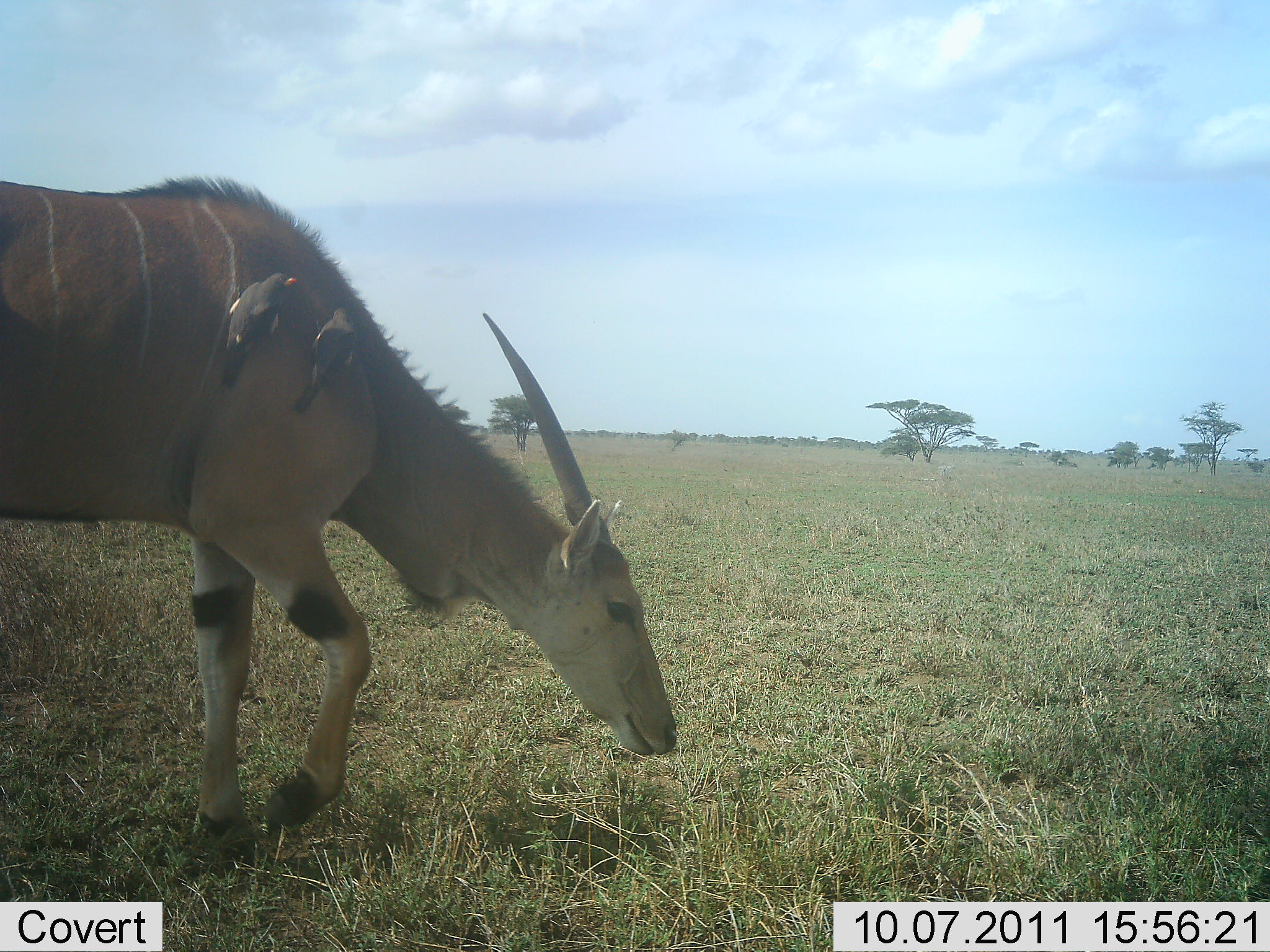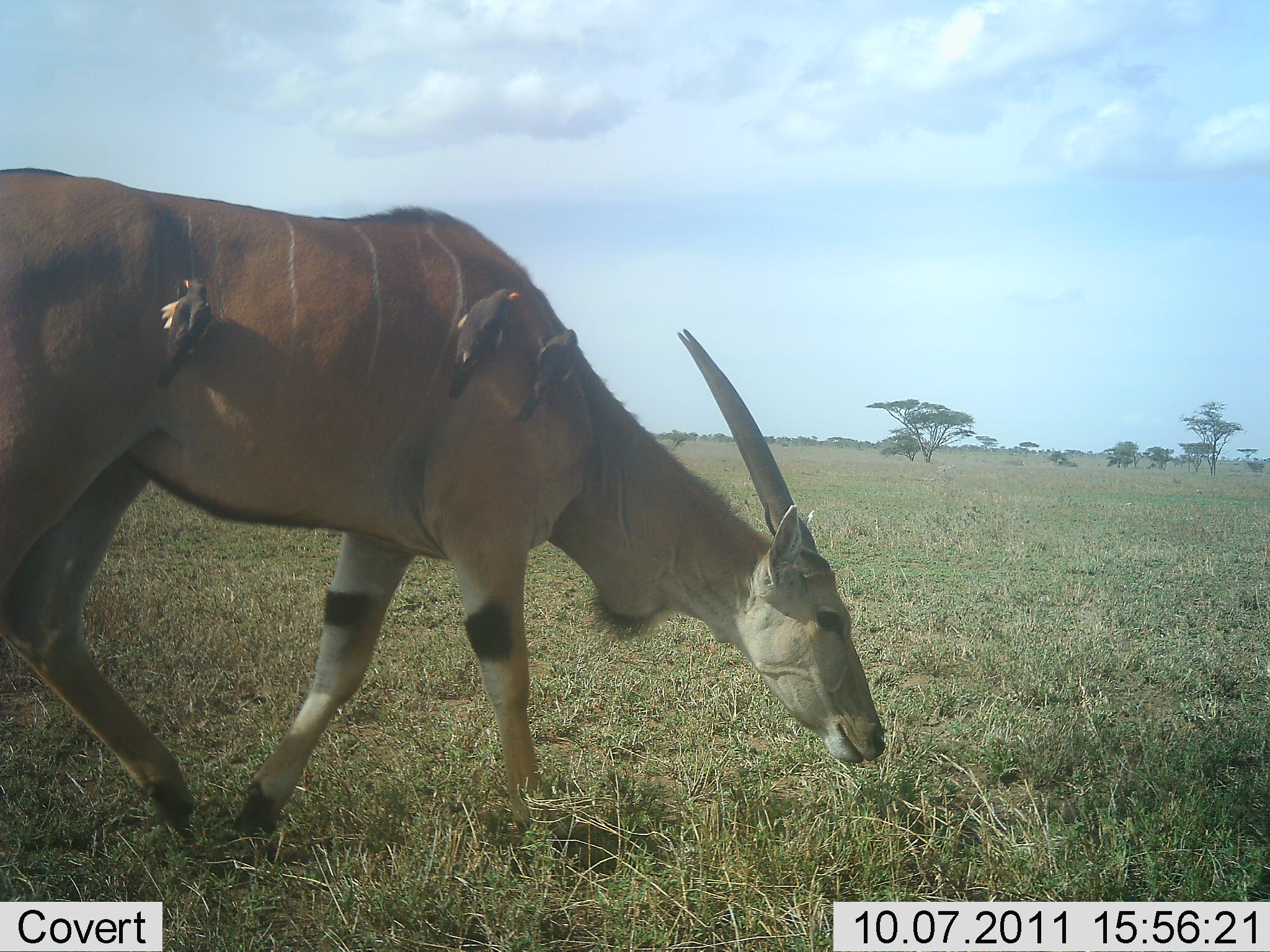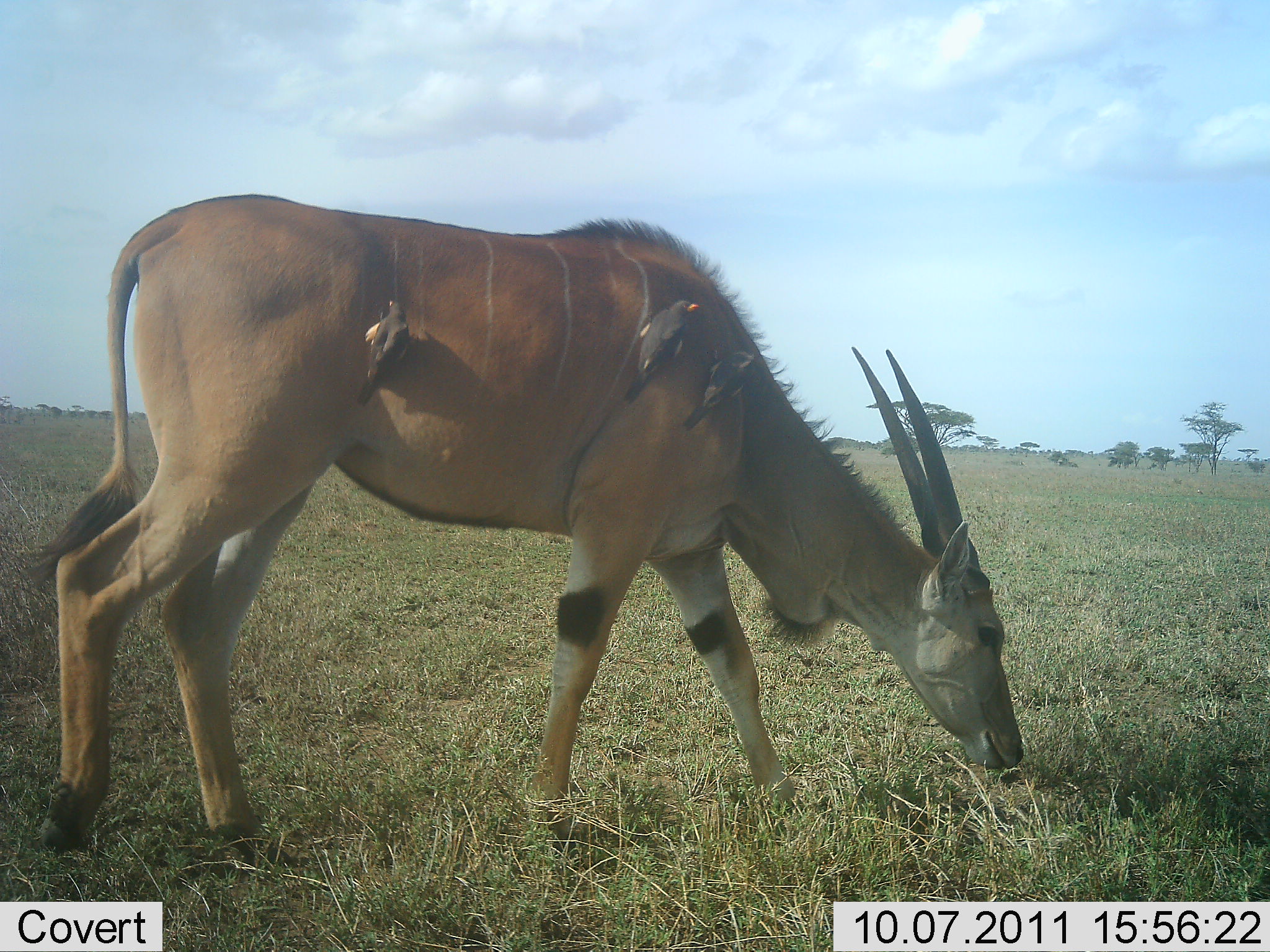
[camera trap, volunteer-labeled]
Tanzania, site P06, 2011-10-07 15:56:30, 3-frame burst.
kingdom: Animalia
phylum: Chordata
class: Mammalia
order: Artiodactyla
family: Bovidae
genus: Tragelaphus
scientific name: Tragelaphus oryx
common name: eland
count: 1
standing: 0%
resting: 0%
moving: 44%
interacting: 0%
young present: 0%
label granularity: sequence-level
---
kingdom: Animalia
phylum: Chordata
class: Aves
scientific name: Aves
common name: bird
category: otherbird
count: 3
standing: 8%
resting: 42%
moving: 8%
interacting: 25%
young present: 0%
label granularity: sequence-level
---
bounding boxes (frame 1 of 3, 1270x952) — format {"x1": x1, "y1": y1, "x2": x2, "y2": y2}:
animal: {"x1": 0, "y1": 161, "x2": 683, "y2": 869}; {"x1": 220, "y1": 267, "x2": 298, "y2": 389}; {"x1": 289, "y1": 302, "x2": 356, "y2": 421}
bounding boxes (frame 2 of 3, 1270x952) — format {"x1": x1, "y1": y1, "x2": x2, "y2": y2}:
animal: {"x1": 0, "y1": 163, "x2": 889, "y2": 882}; {"x1": 448, "y1": 287, "x2": 525, "y2": 404}; {"x1": 514, "y1": 325, "x2": 581, "y2": 431}; {"x1": 152, "y1": 276, "x2": 215, "y2": 388}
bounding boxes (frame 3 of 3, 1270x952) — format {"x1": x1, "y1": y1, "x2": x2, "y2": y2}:
animal: {"x1": 28, "y1": 185, "x2": 1027, "y2": 876}; {"x1": 622, "y1": 292, "x2": 690, "y2": 398}; {"x1": 352, "y1": 296, "x2": 417, "y2": 401}; {"x1": 681, "y1": 349, "x2": 759, "y2": 436}